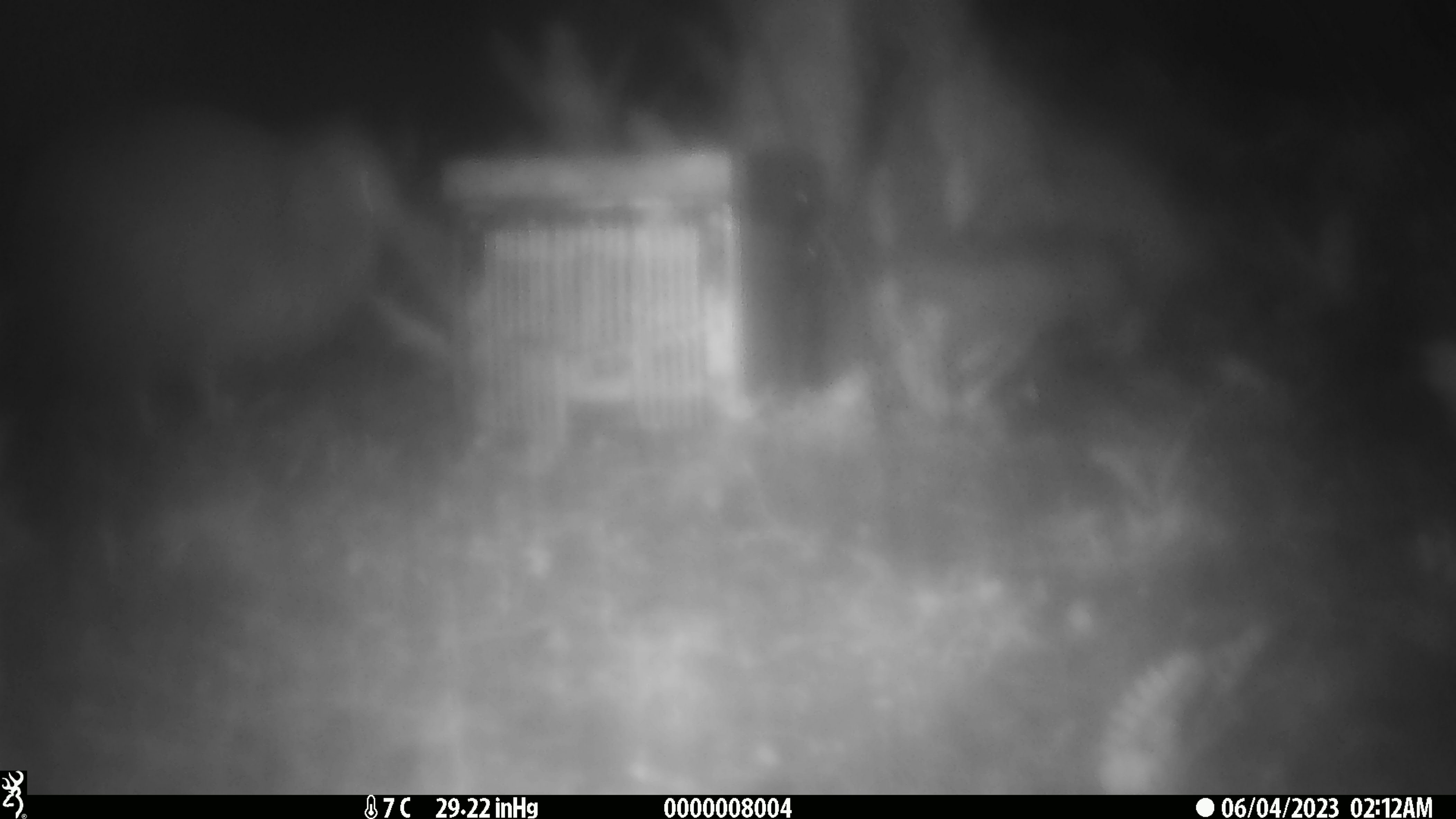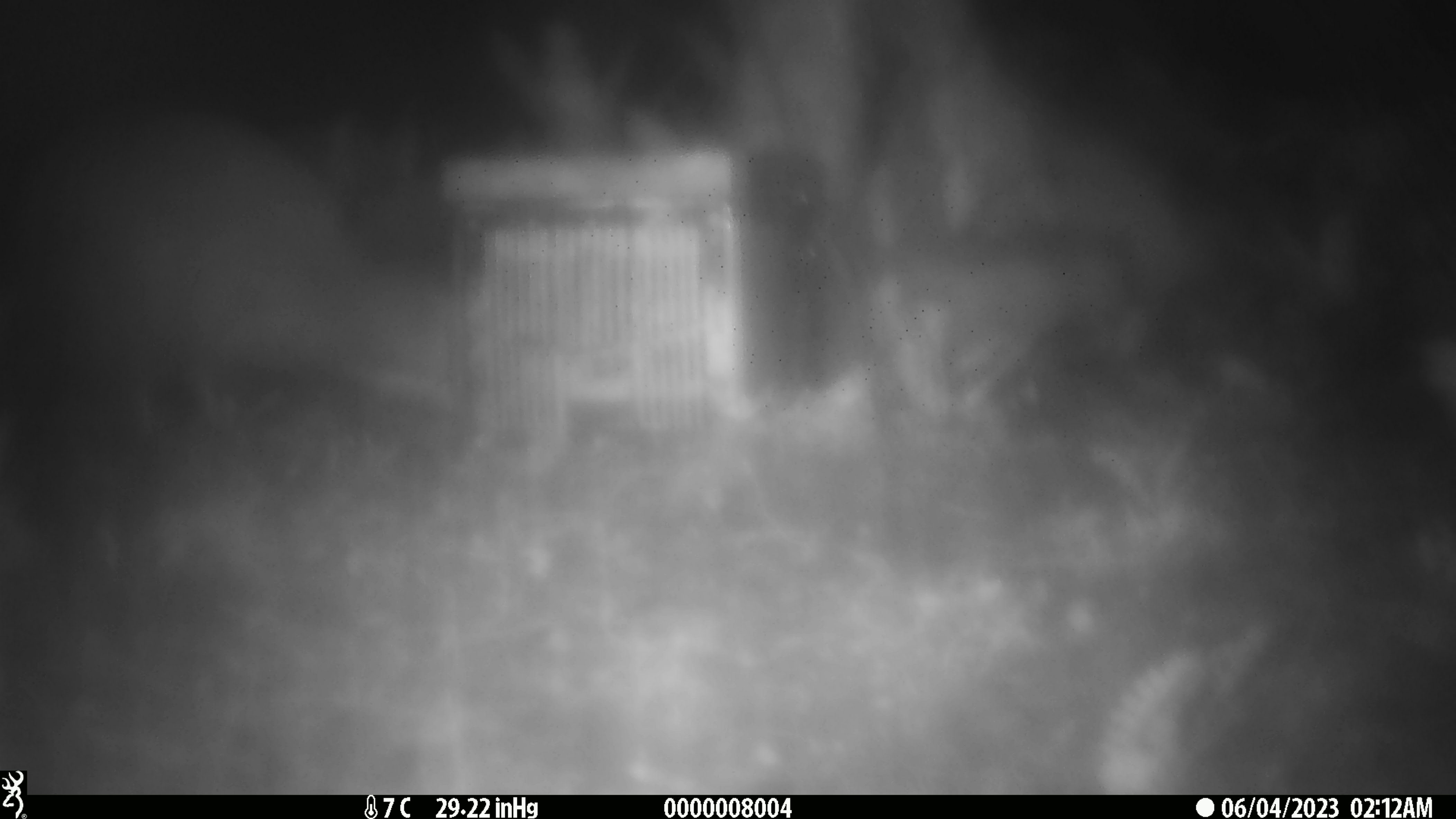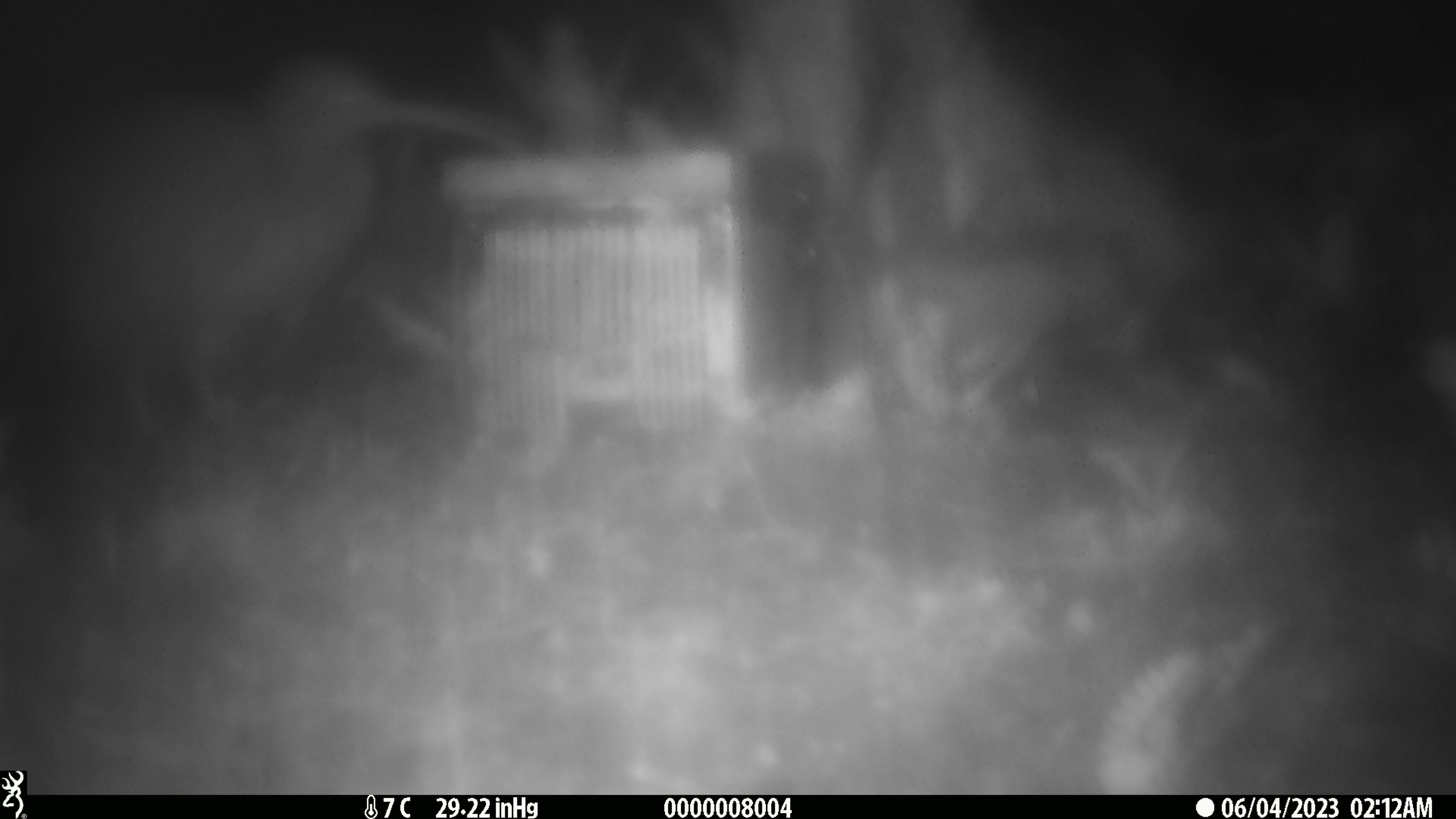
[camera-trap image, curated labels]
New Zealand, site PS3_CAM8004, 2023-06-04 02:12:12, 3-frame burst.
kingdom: Animalia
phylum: Chordata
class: Aves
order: Apterygiformes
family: Apterygidae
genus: Apteryx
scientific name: Apteryx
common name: kiwi